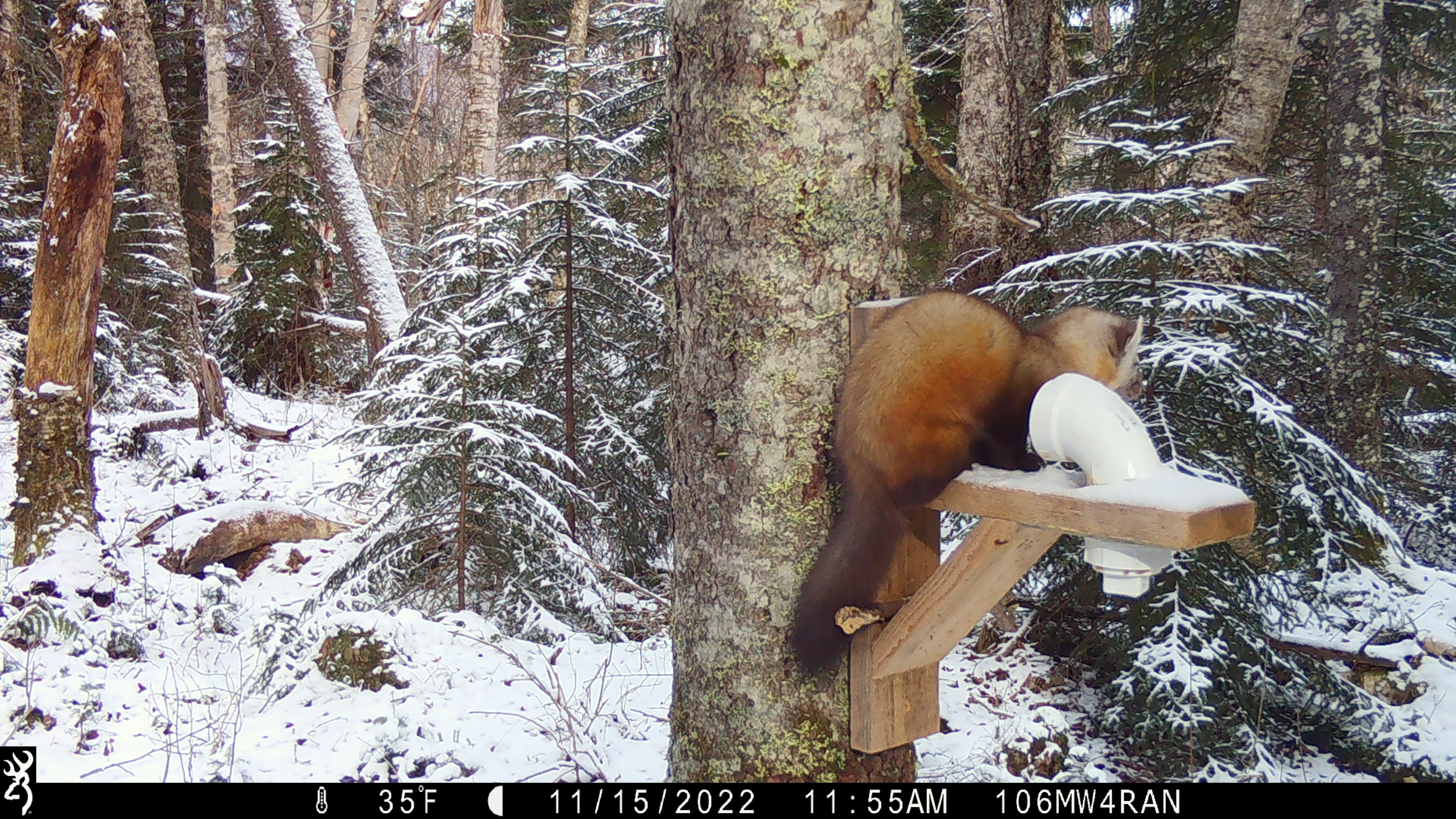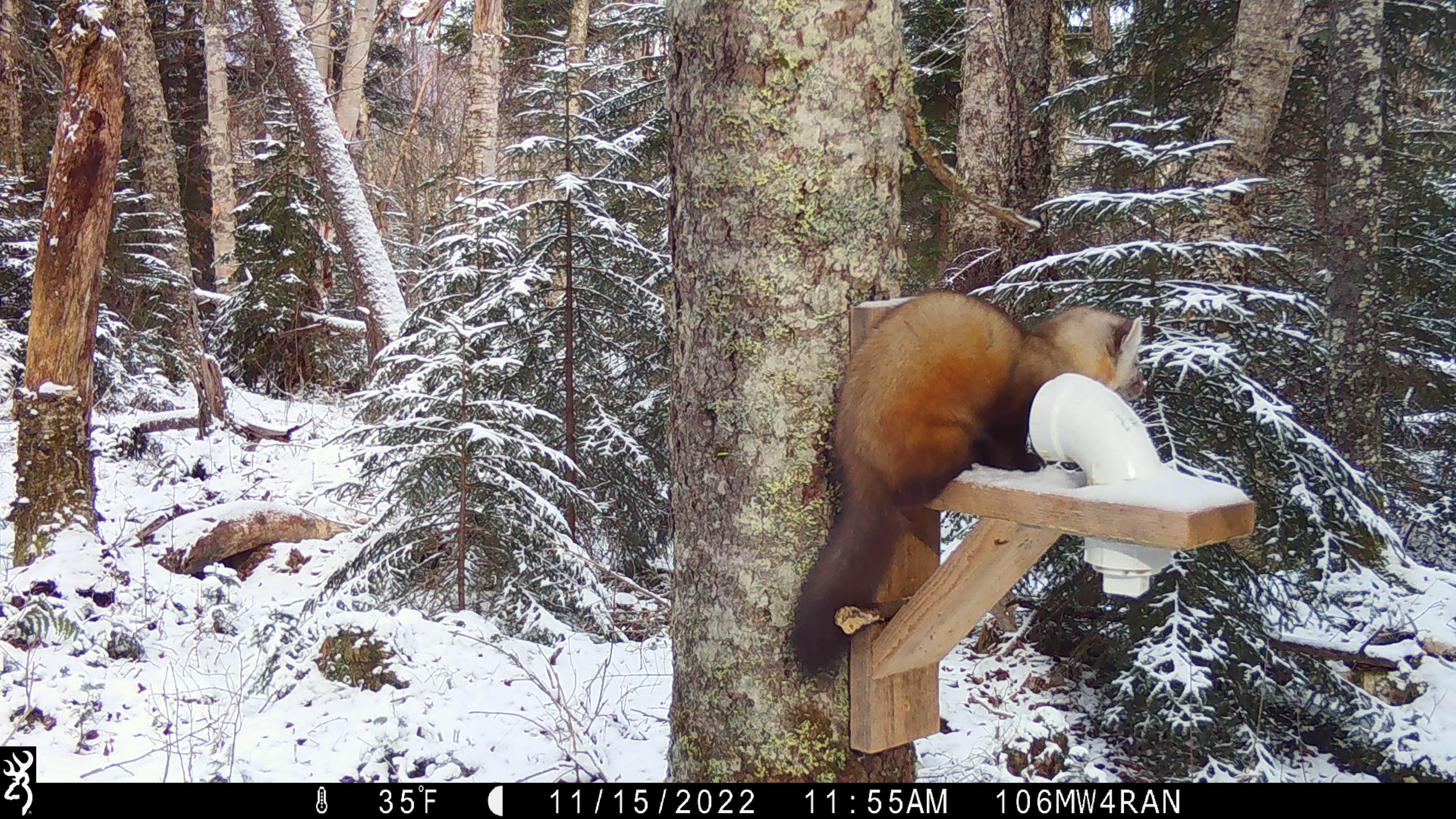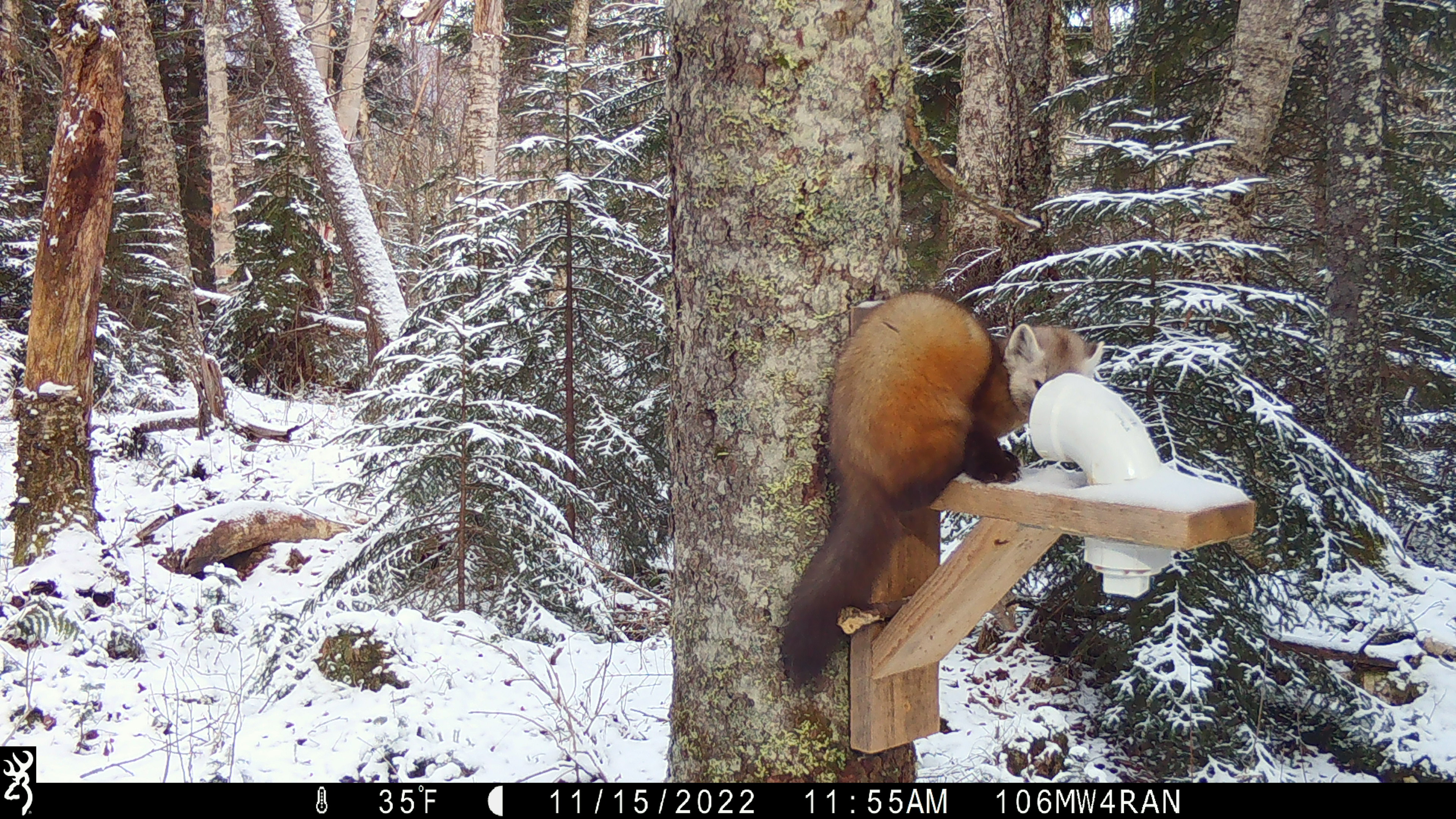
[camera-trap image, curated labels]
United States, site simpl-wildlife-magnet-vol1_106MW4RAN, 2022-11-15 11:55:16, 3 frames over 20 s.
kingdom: Animalia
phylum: Chordata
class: Mammalia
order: Carnivora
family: Mustelidae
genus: Martes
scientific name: Martes americana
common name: american marten